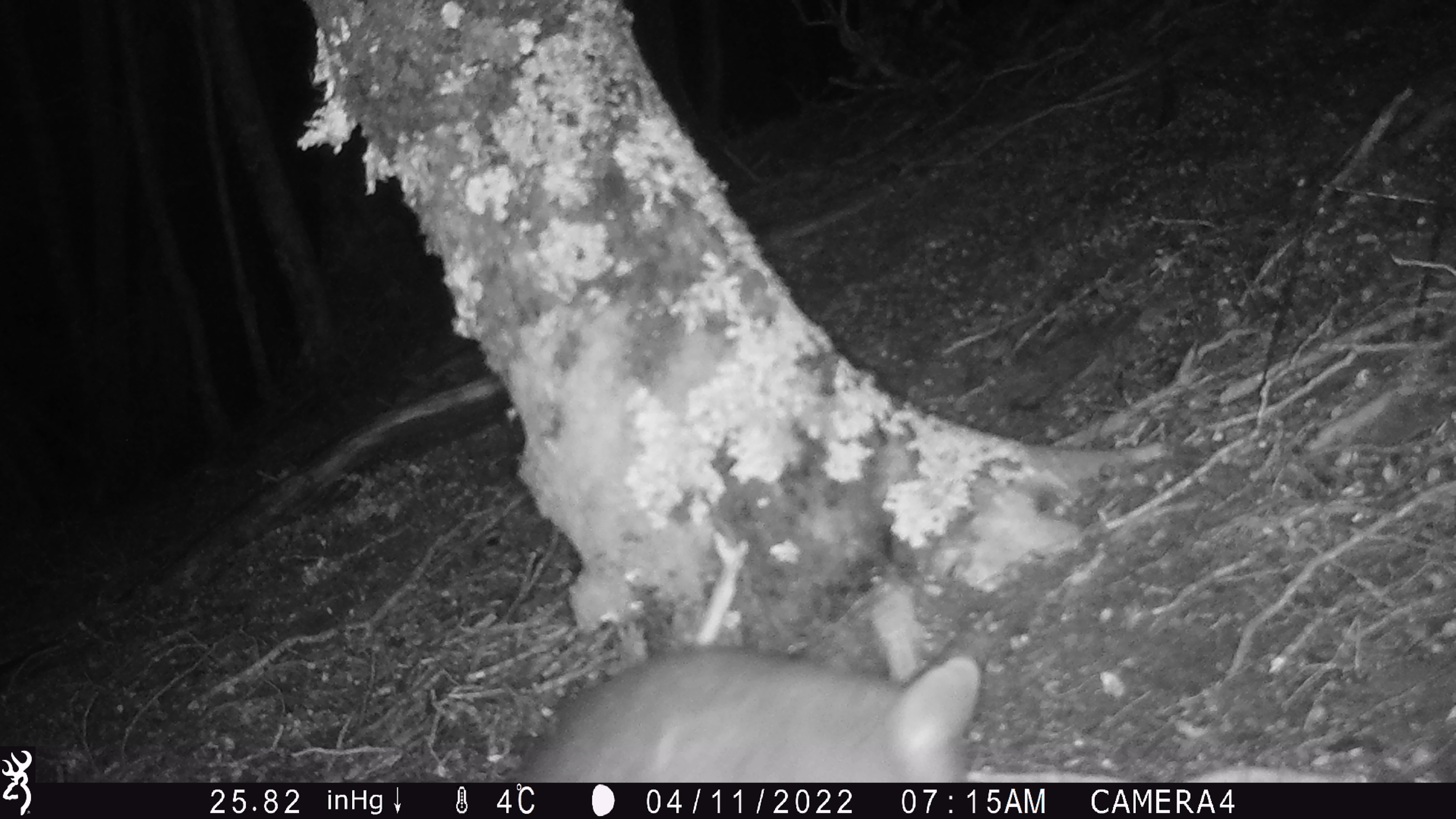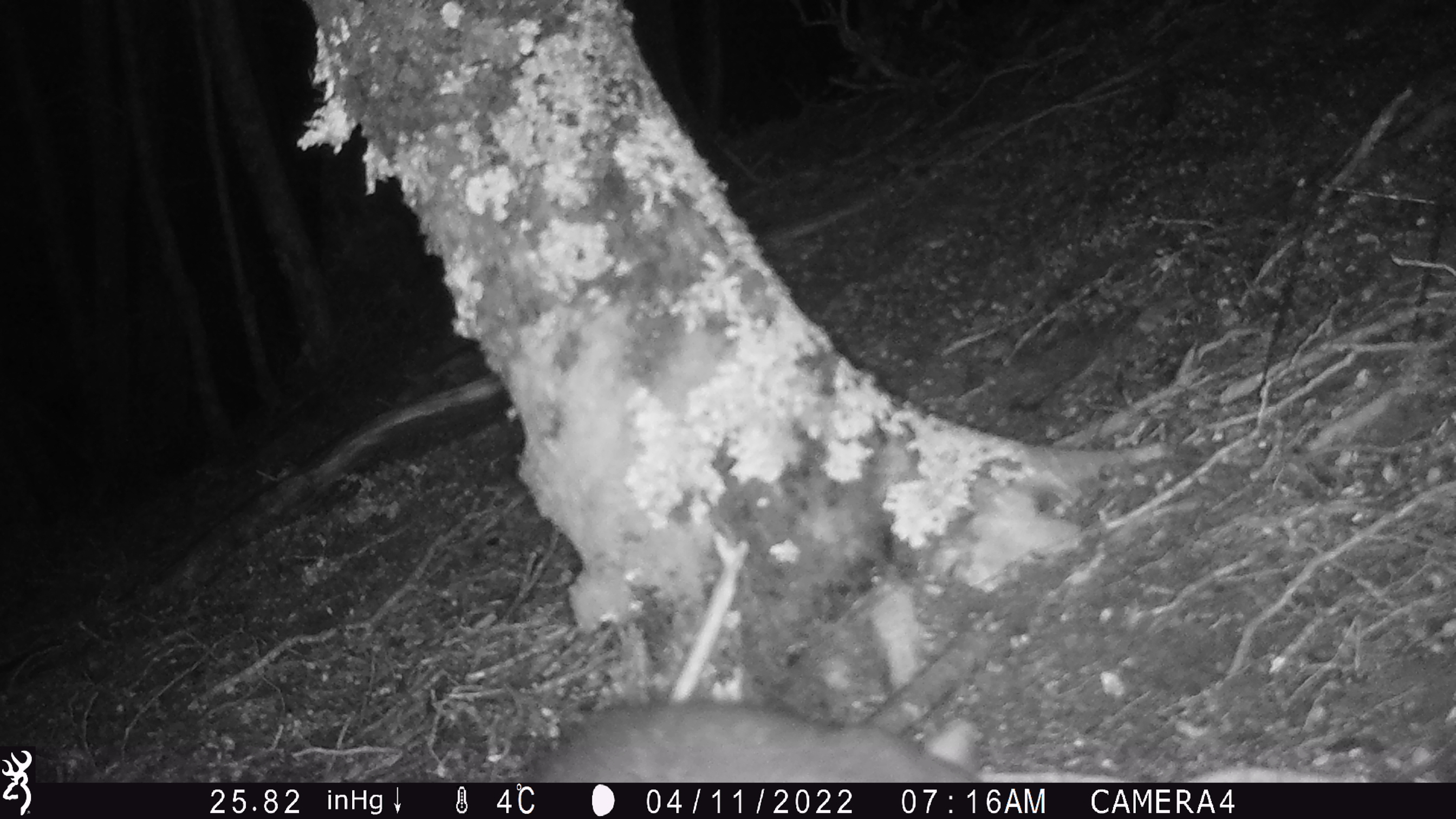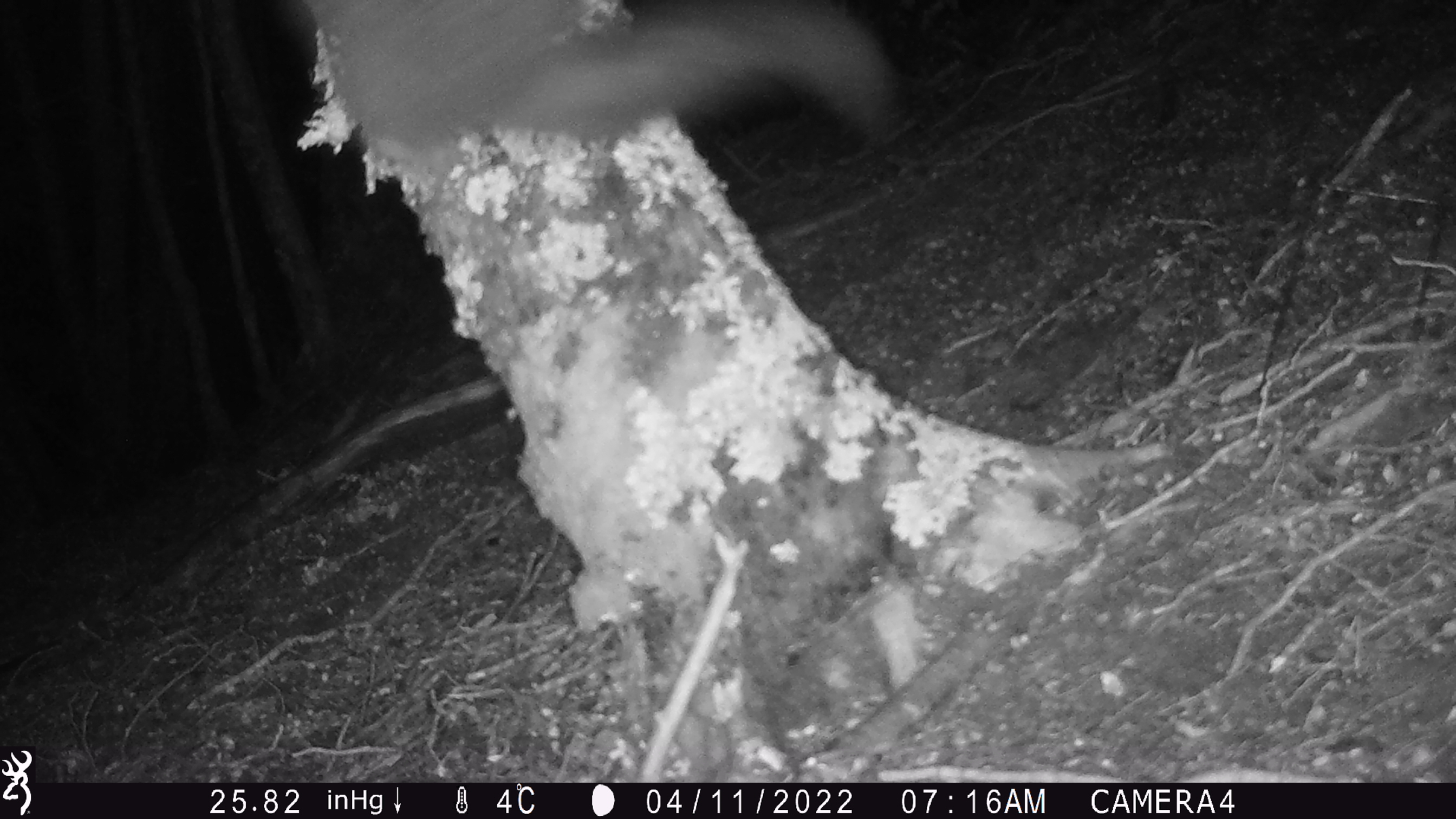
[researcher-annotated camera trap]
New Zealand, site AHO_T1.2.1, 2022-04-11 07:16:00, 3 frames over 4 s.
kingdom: Animalia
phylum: Chordata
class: Mammalia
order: Diprotodontia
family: Phalangeridae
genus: Trichosurus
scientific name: Trichosurus vulpecula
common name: common brushtail possum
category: possum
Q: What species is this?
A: Possum (common brushtail possum) (Trichosurus vulpecula).